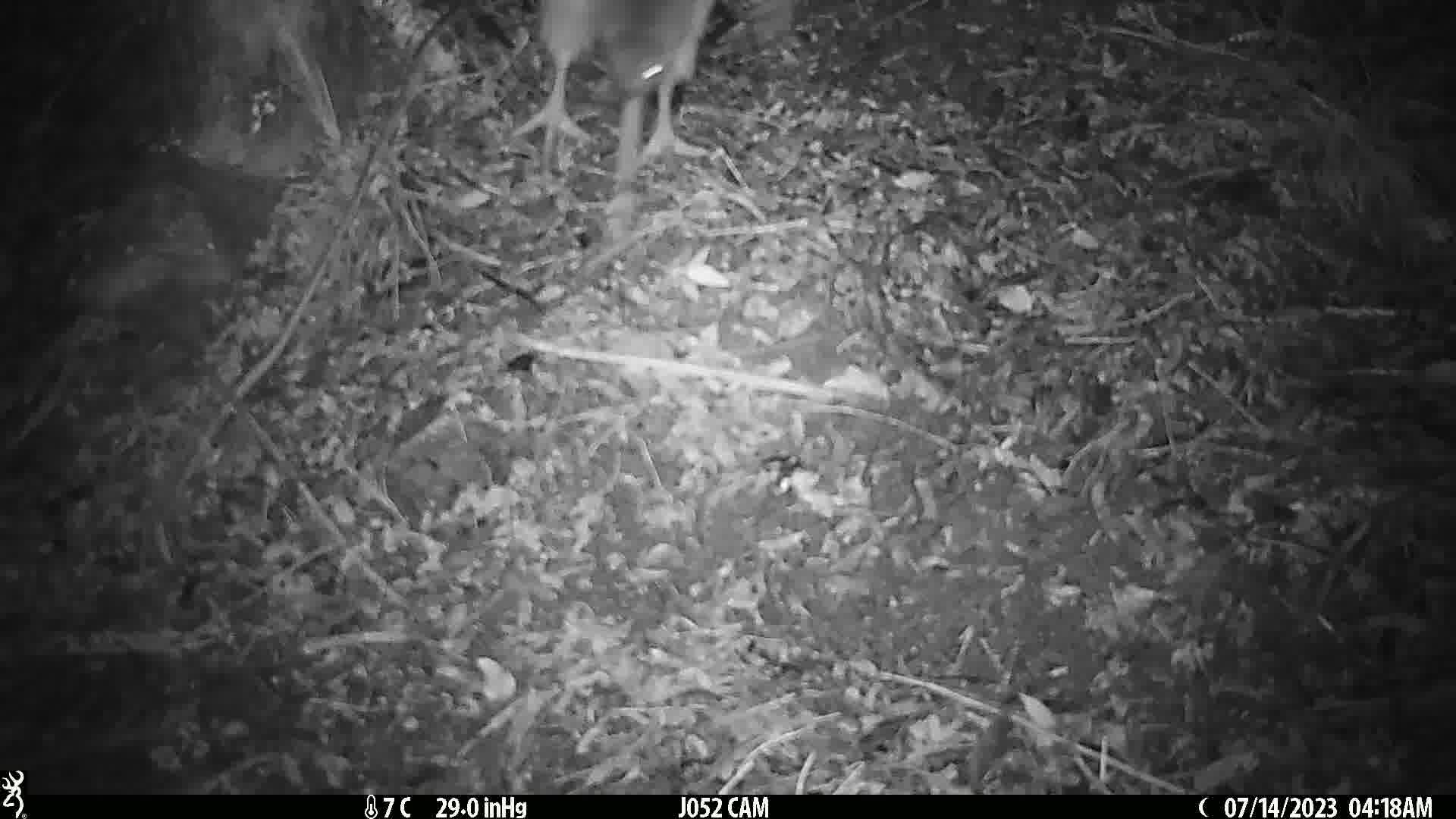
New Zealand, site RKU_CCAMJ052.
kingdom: Animalia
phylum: Chordata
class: Aves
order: Apterygiformes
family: Apterygidae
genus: Apteryx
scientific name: Apteryx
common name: kiwi